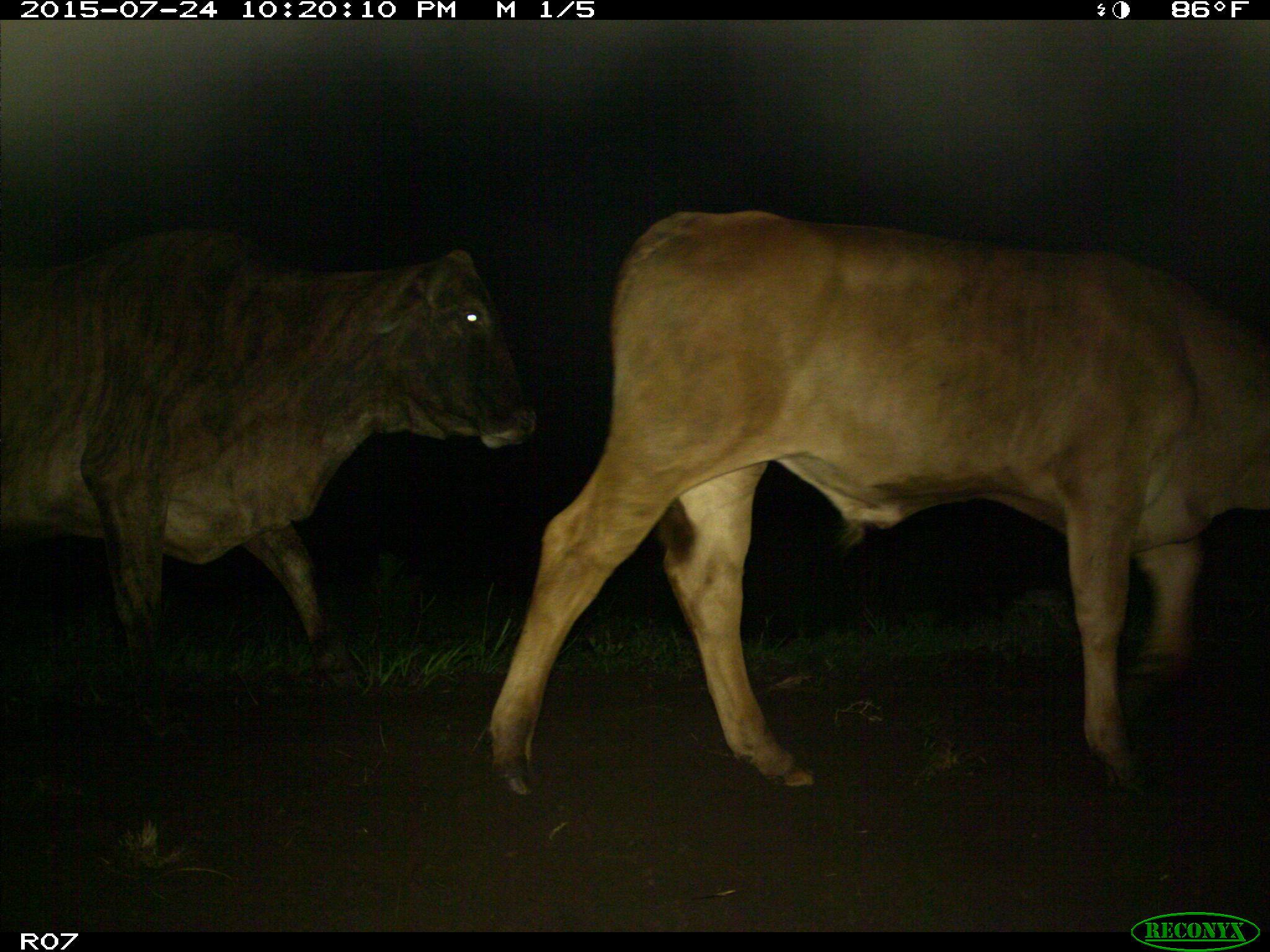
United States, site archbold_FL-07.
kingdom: Animalia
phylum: Chordata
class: Mammalia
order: Artiodactyla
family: Bovidae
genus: Bos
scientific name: Bos taurus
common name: domestic cow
Bos taurus (domestic cow).